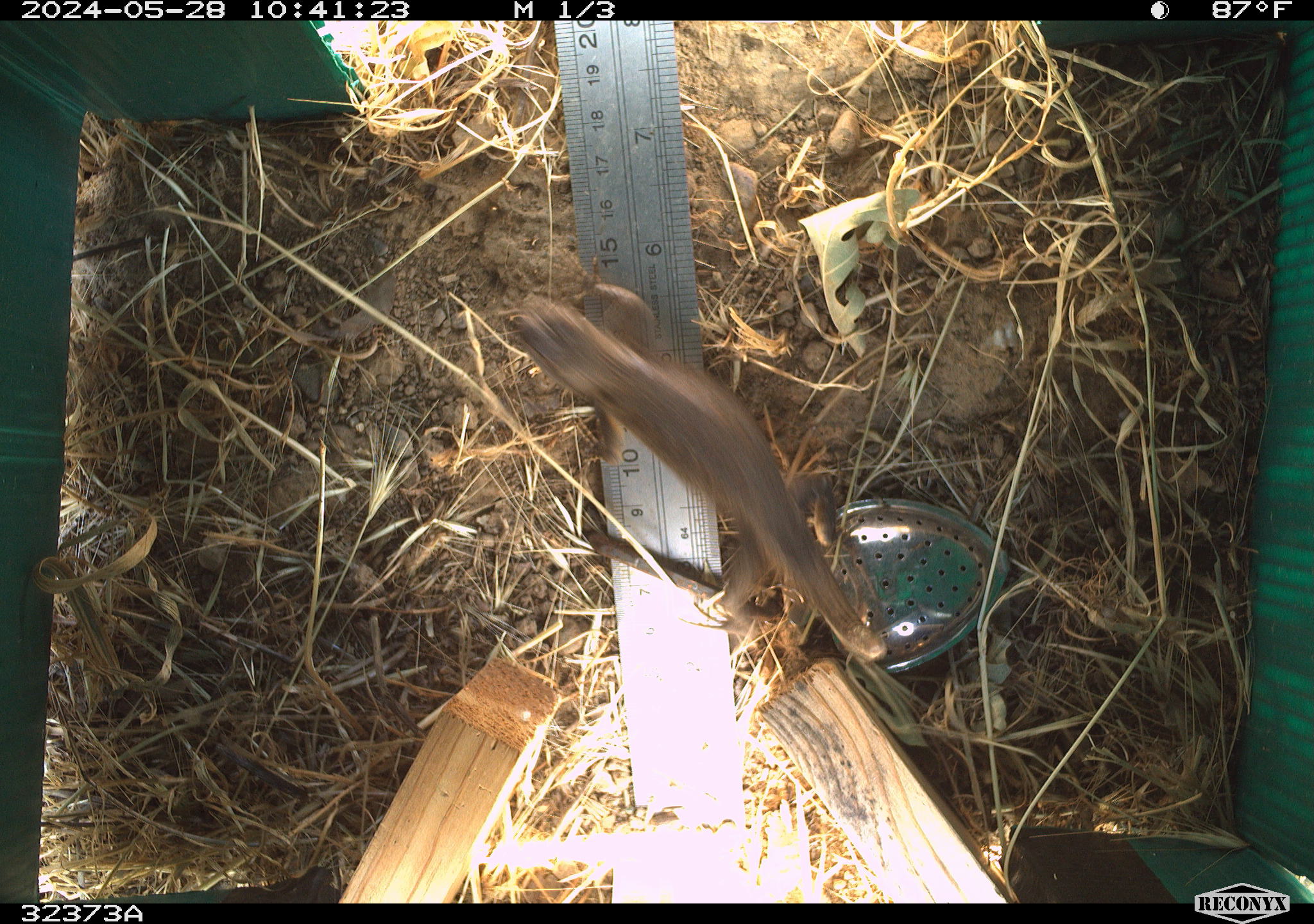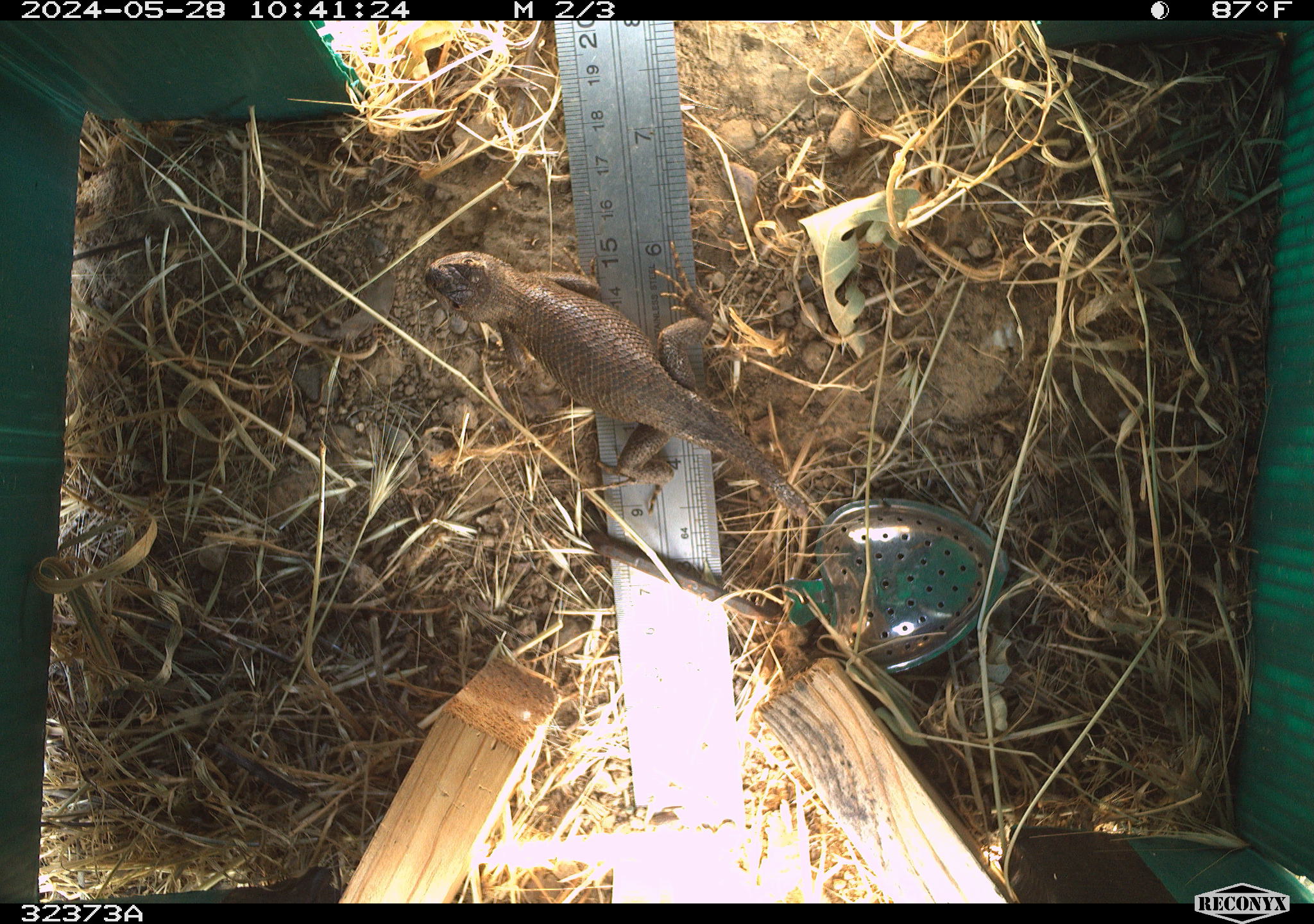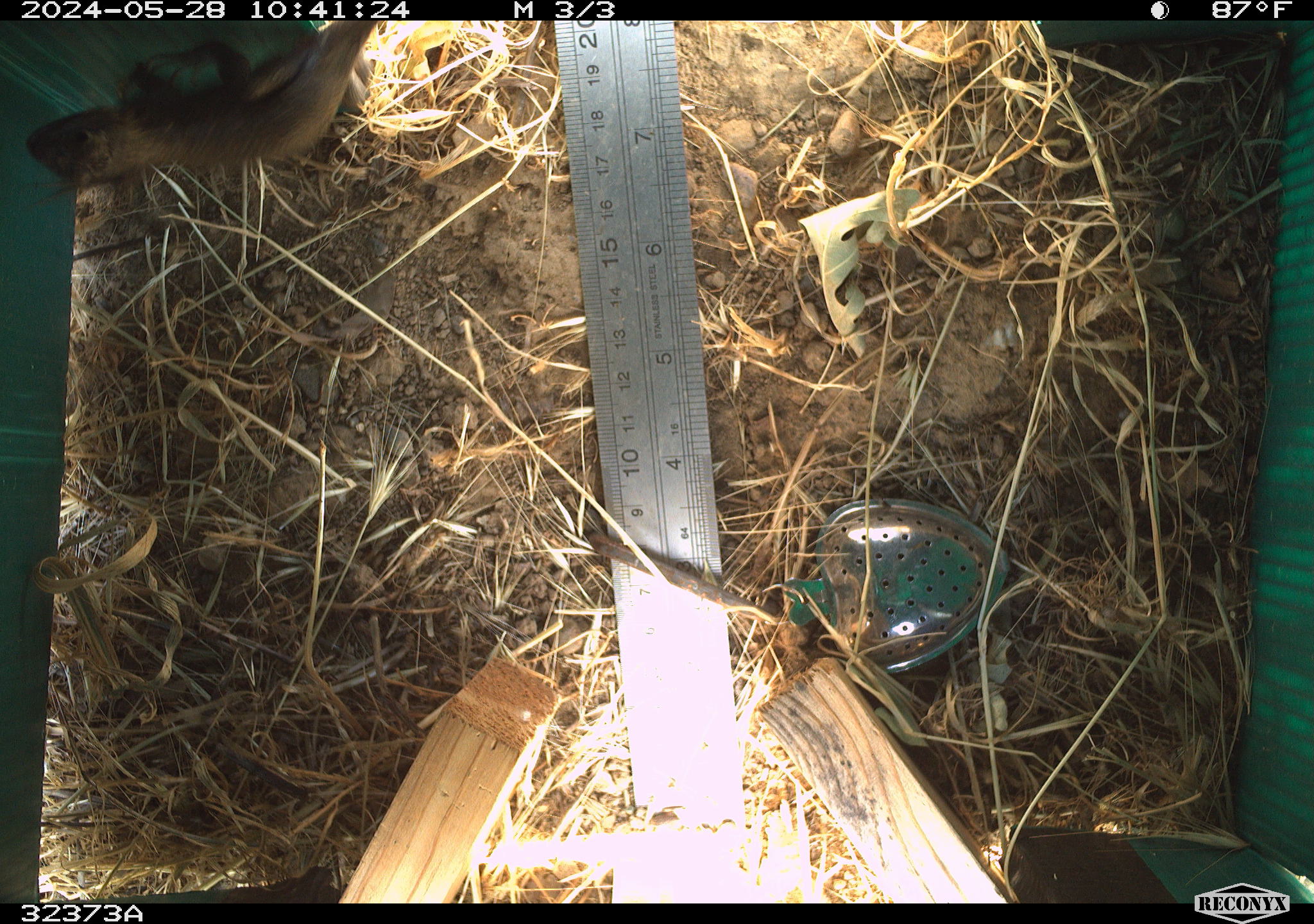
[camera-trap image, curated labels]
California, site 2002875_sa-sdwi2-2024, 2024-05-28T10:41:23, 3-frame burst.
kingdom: Animalia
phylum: Chordata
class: Reptilia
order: Squamata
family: Phrynosomatidae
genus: Sceloporus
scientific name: Sceloporus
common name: spiny lizards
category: sceloporus species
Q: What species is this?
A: Sceloporus species (spiny lizards) (Sceloporus).